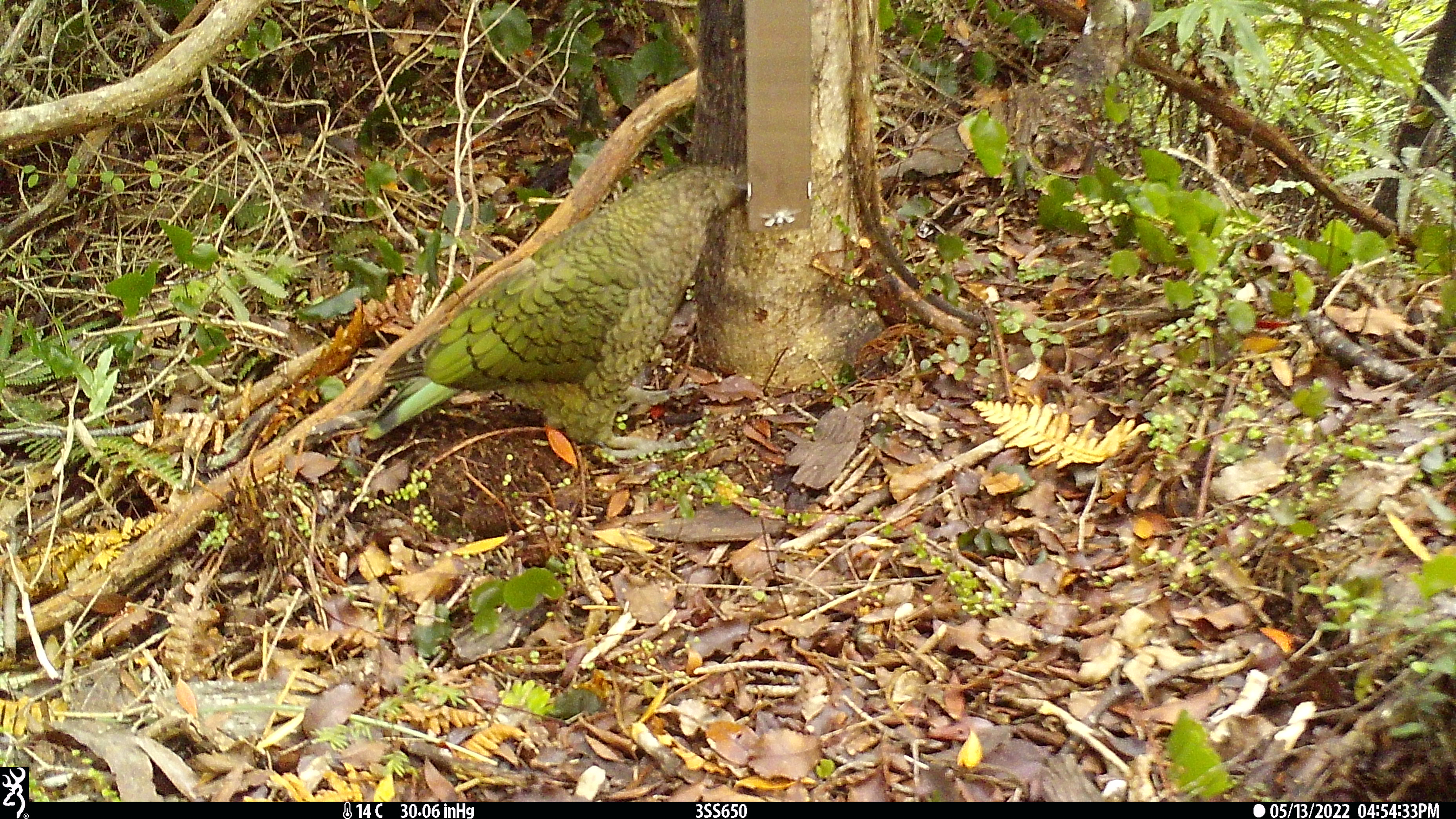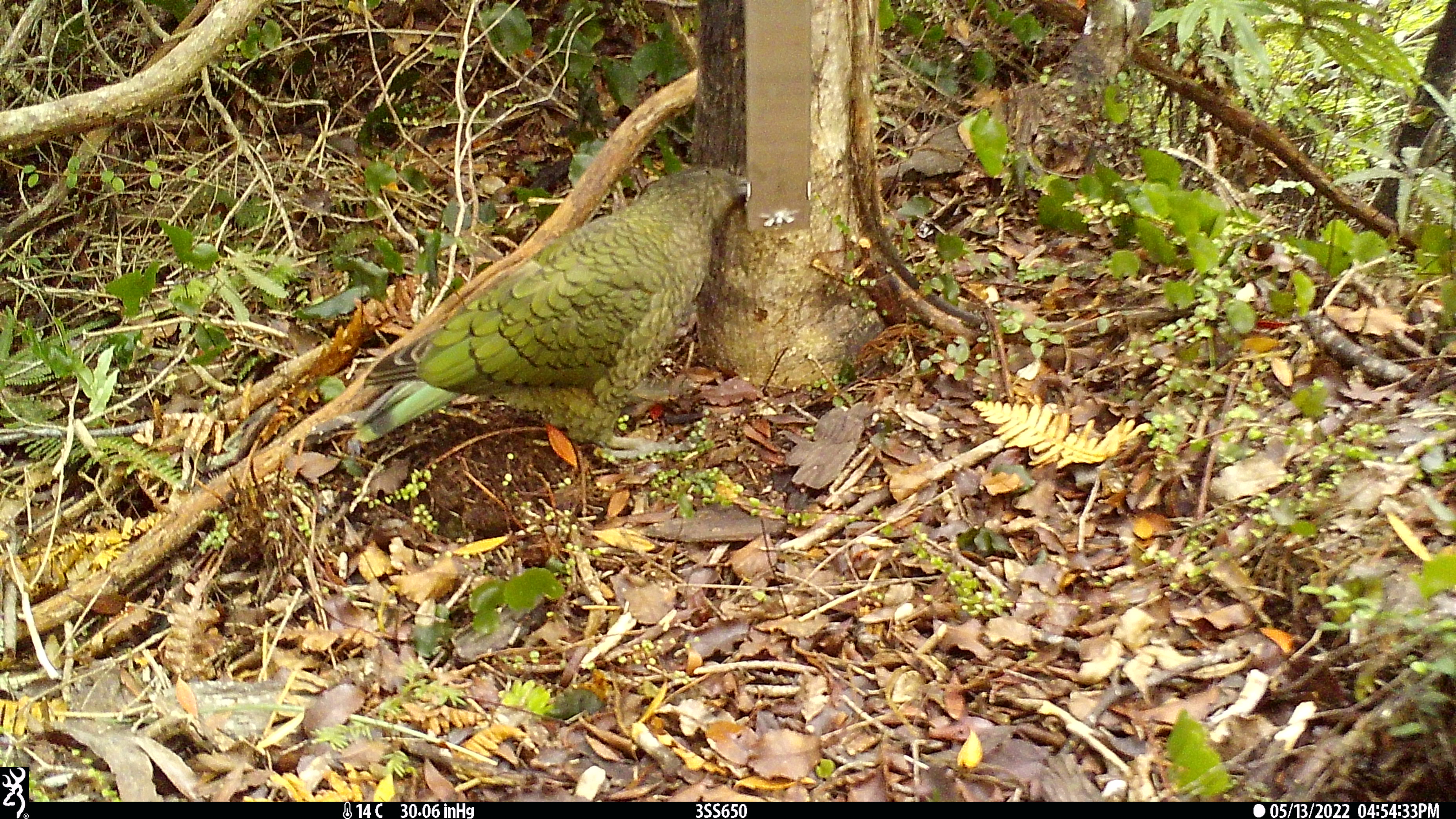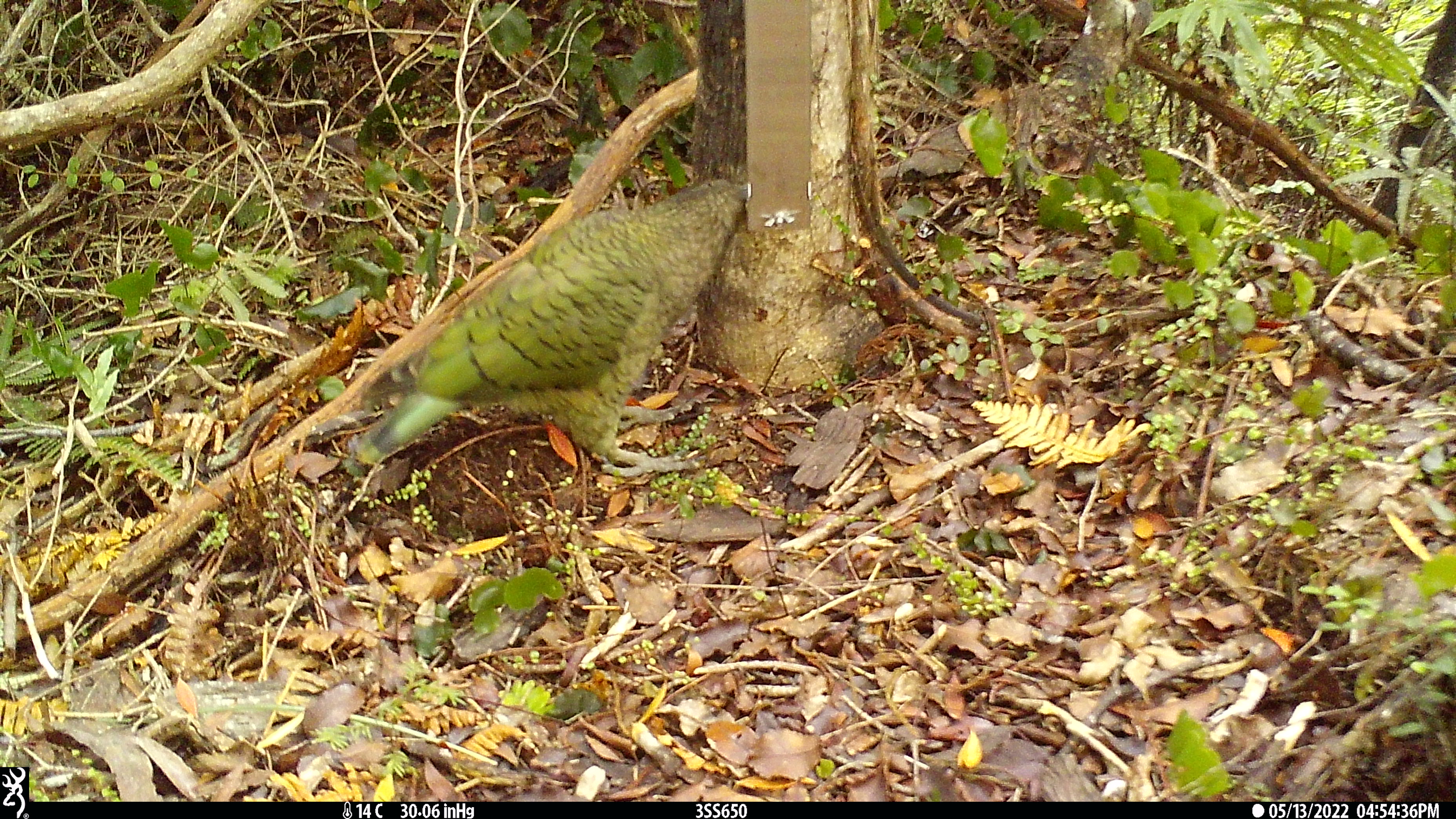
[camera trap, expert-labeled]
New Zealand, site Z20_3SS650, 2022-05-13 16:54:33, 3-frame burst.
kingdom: Animalia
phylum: Chordata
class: Aves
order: Psittaciformes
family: Strigopidae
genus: Nestor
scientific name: Nestor notabilis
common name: kea